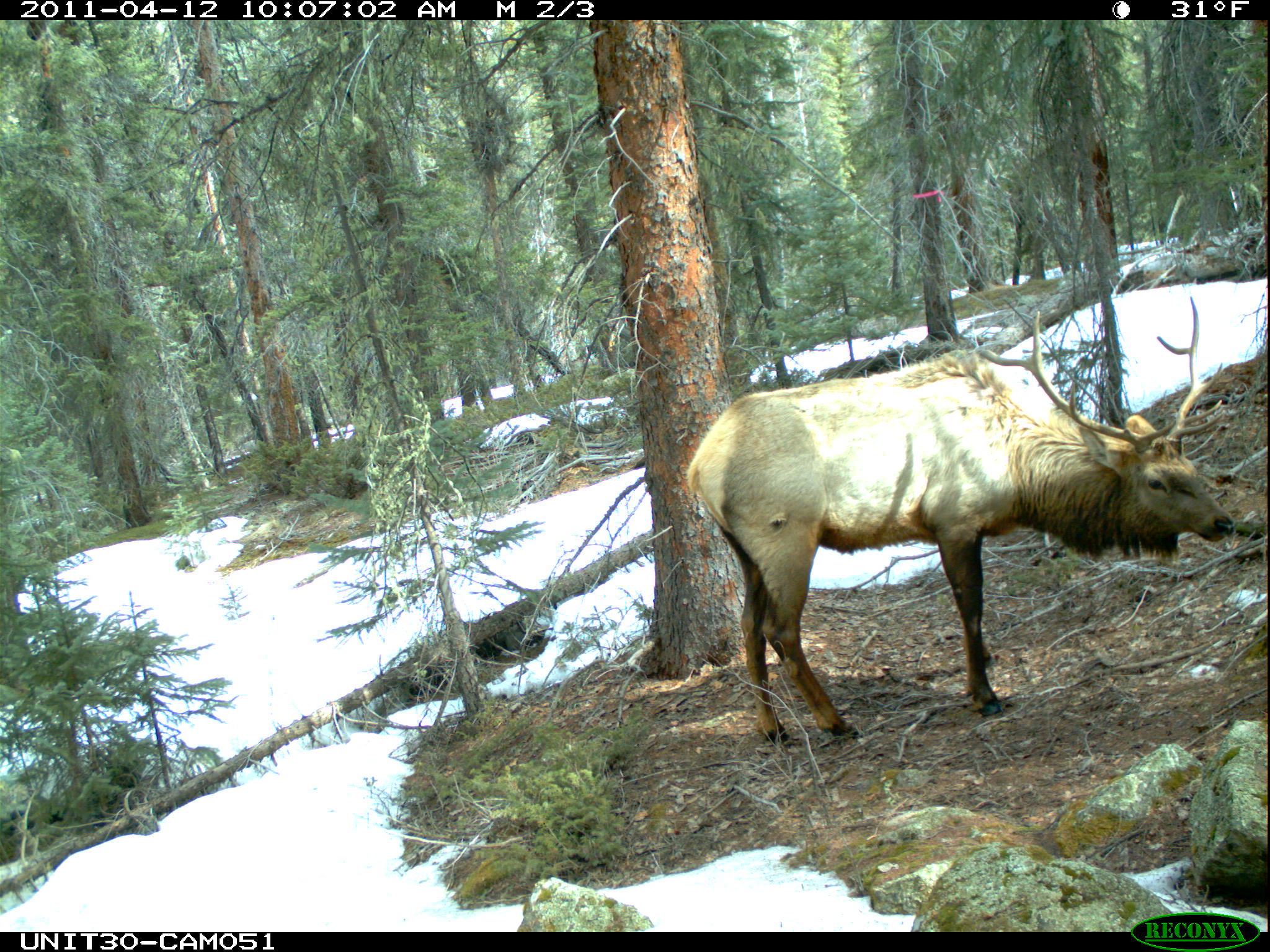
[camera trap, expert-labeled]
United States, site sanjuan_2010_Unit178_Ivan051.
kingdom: Animalia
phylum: Chordata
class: Mammalia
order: Artiodactyla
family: Cervidae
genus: Cervus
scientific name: Cervus elaphus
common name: red deer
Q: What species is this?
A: Cervus elaphus (red deer).